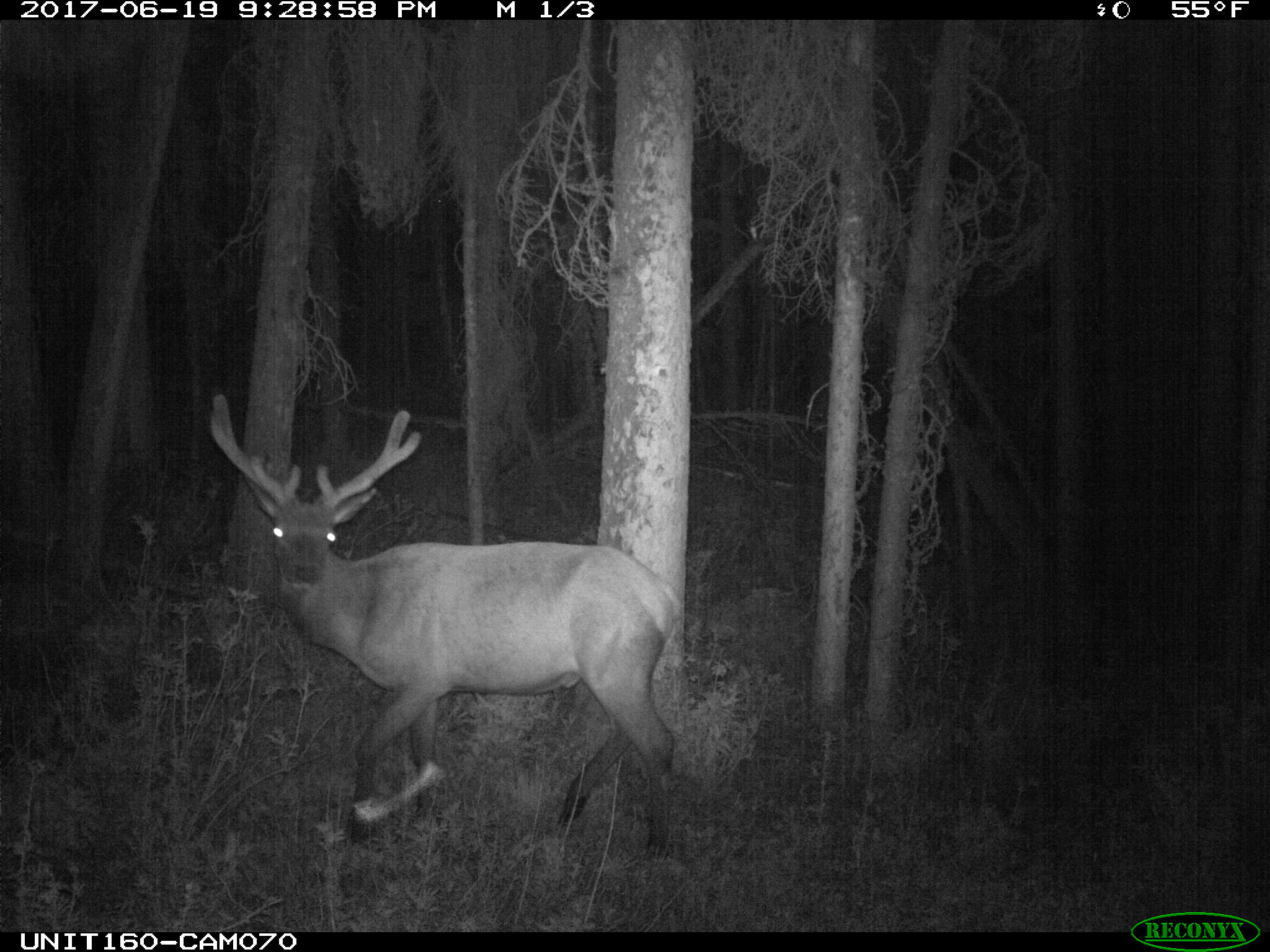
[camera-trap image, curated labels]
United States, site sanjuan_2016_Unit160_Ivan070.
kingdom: Animalia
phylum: Chordata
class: Mammalia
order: Artiodactyla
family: Cervidae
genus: Cervus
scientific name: Cervus elaphus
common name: red deer